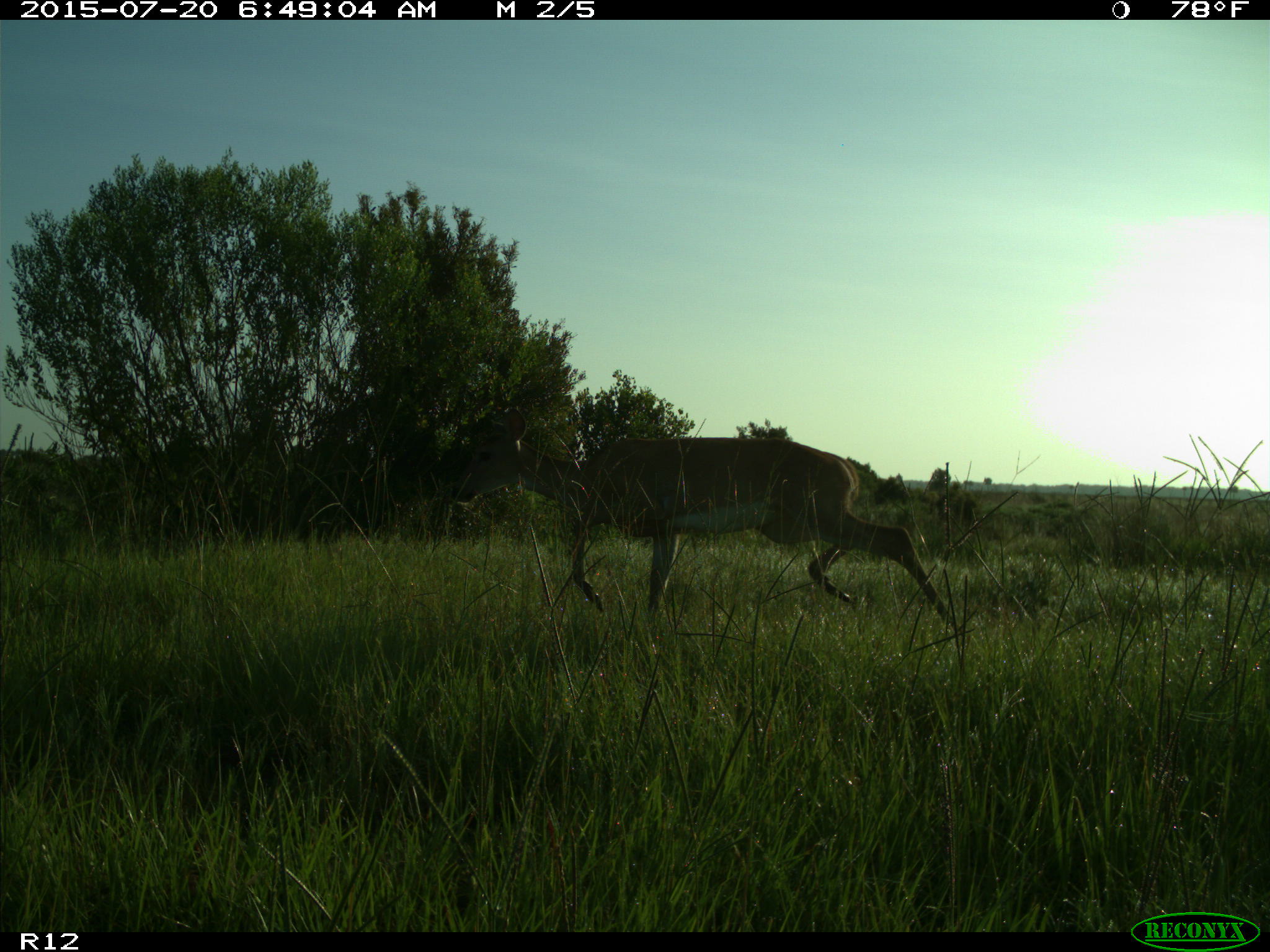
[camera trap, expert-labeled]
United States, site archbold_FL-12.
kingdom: Animalia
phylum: Chordata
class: Mammalia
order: Artiodactyla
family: Cervidae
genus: Odocoileus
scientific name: Odocoileus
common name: deer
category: unidentified deer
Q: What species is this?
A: Unidentified deer (deer) (Odocoileus).